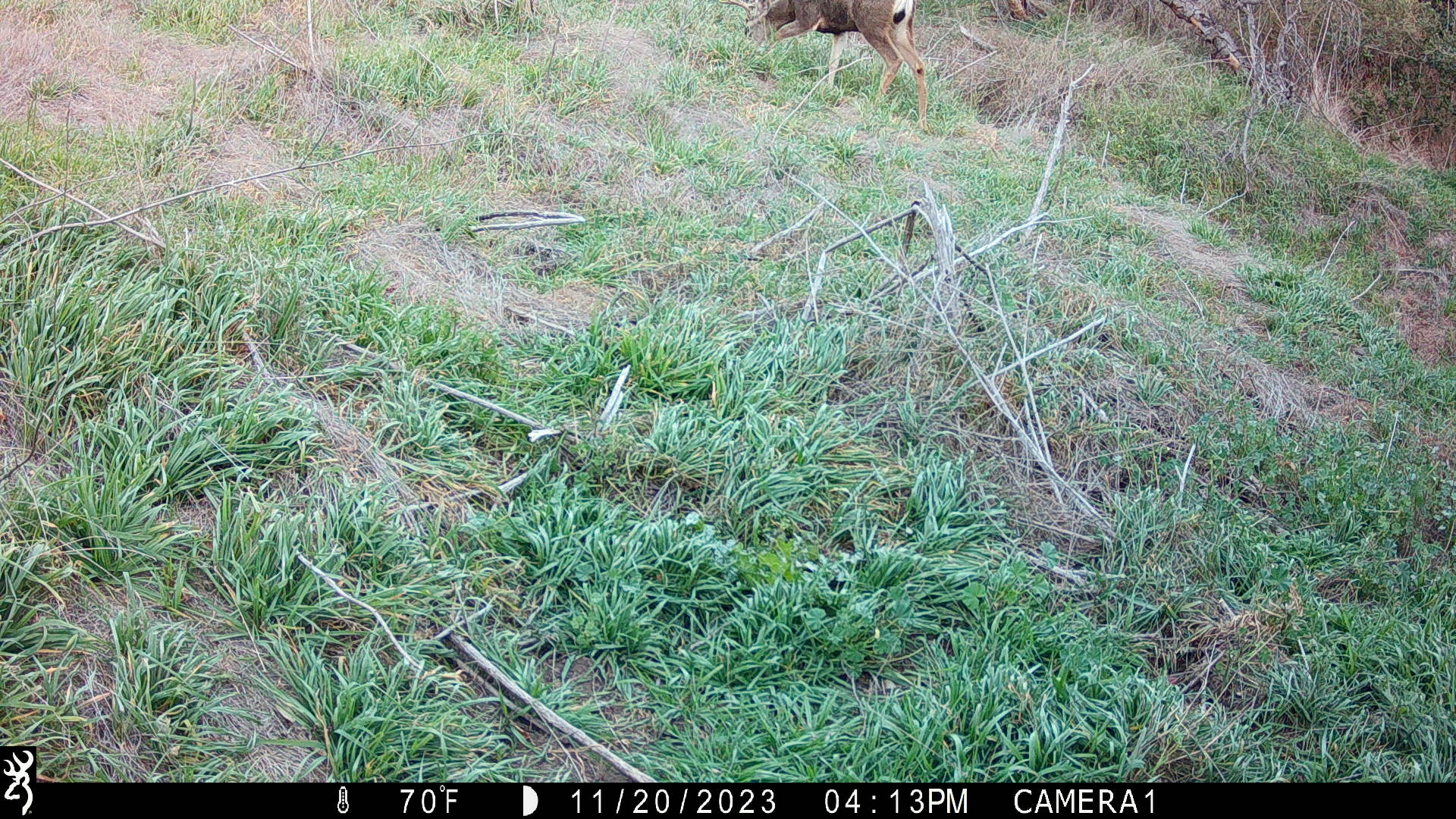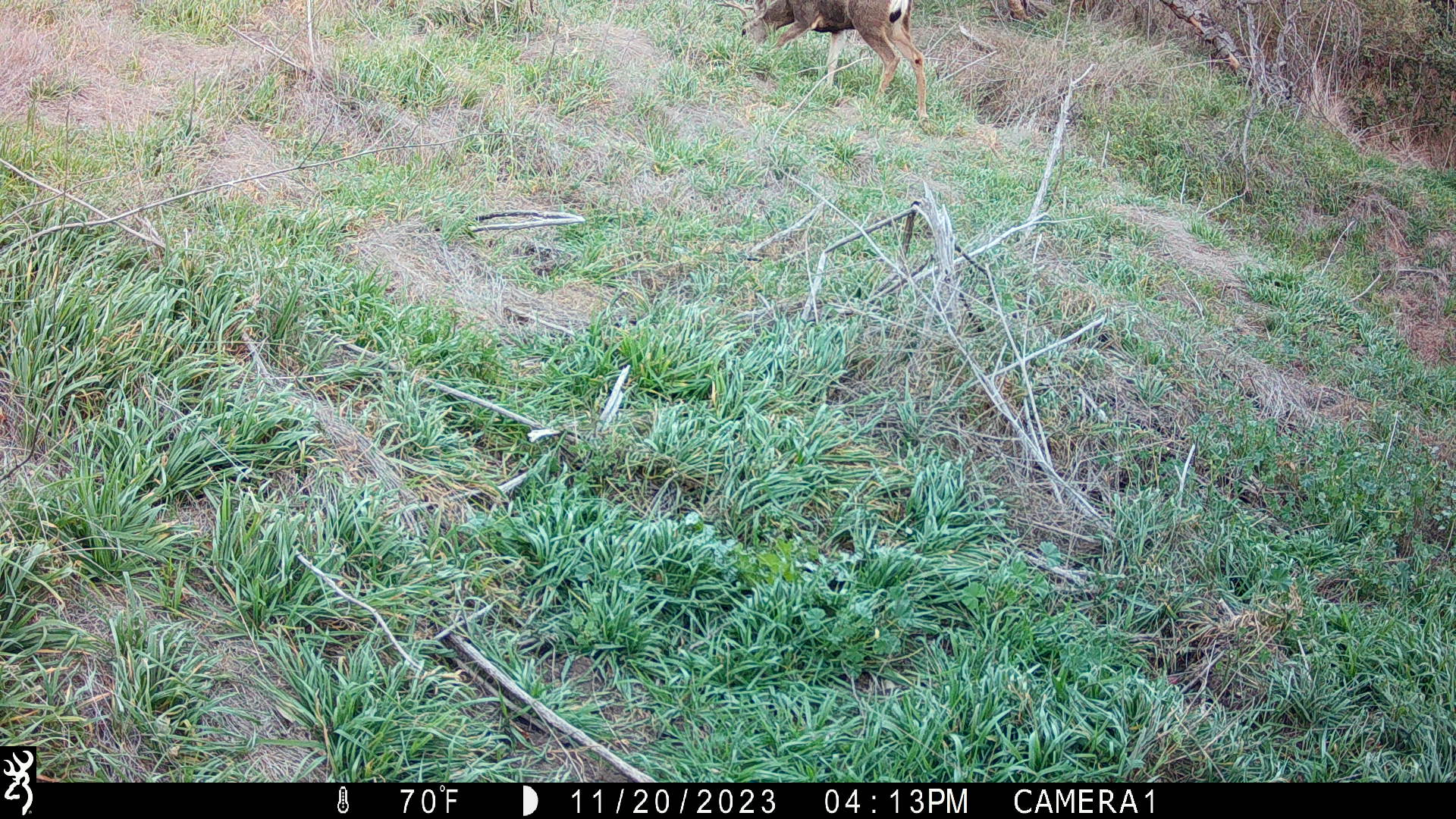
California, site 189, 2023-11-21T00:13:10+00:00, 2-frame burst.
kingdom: Animalia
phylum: Chordata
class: Mammalia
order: Artiodactyla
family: Cervidae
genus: Odocoileus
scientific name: Odocoileus hemionus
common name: mule deer